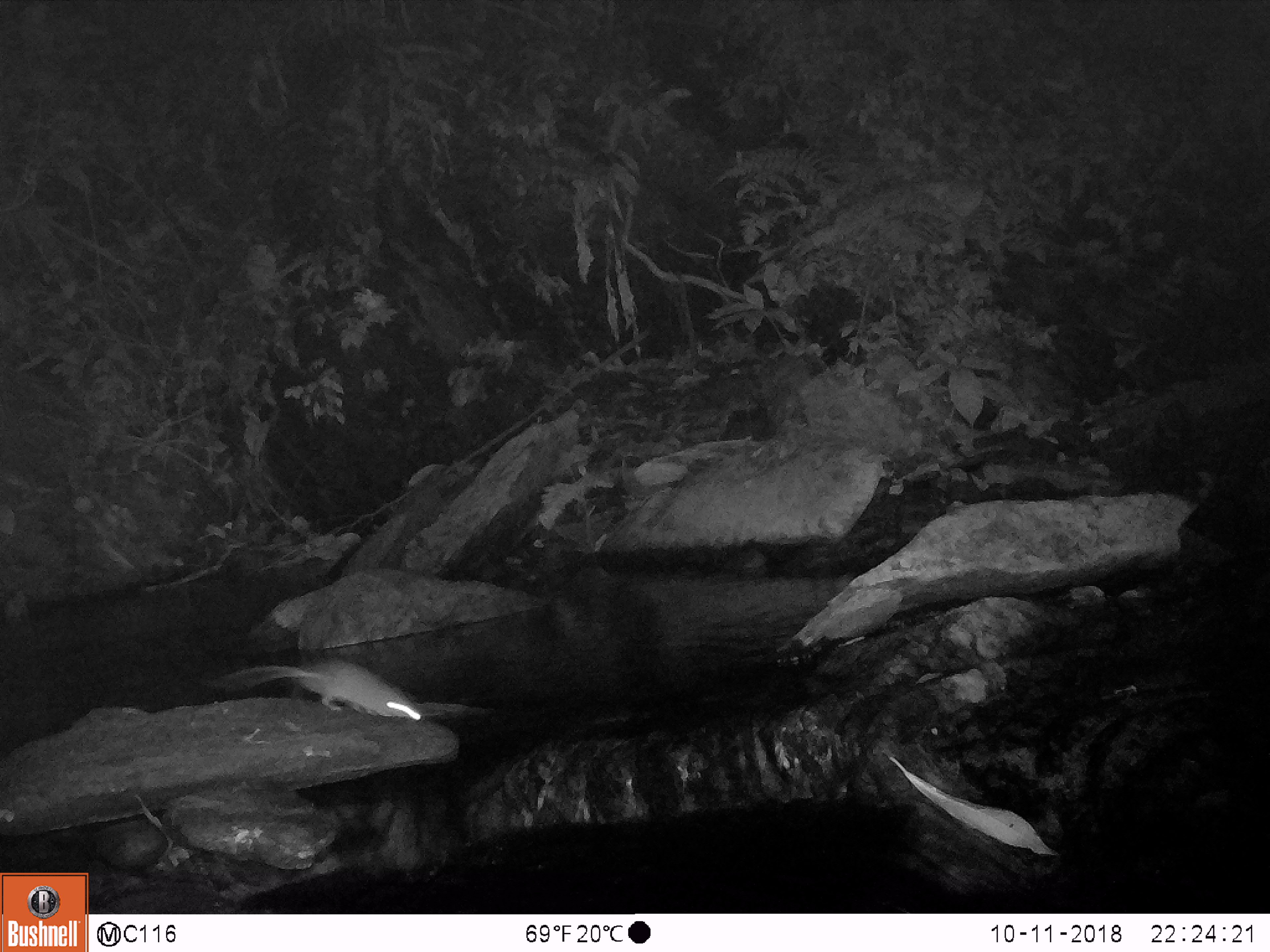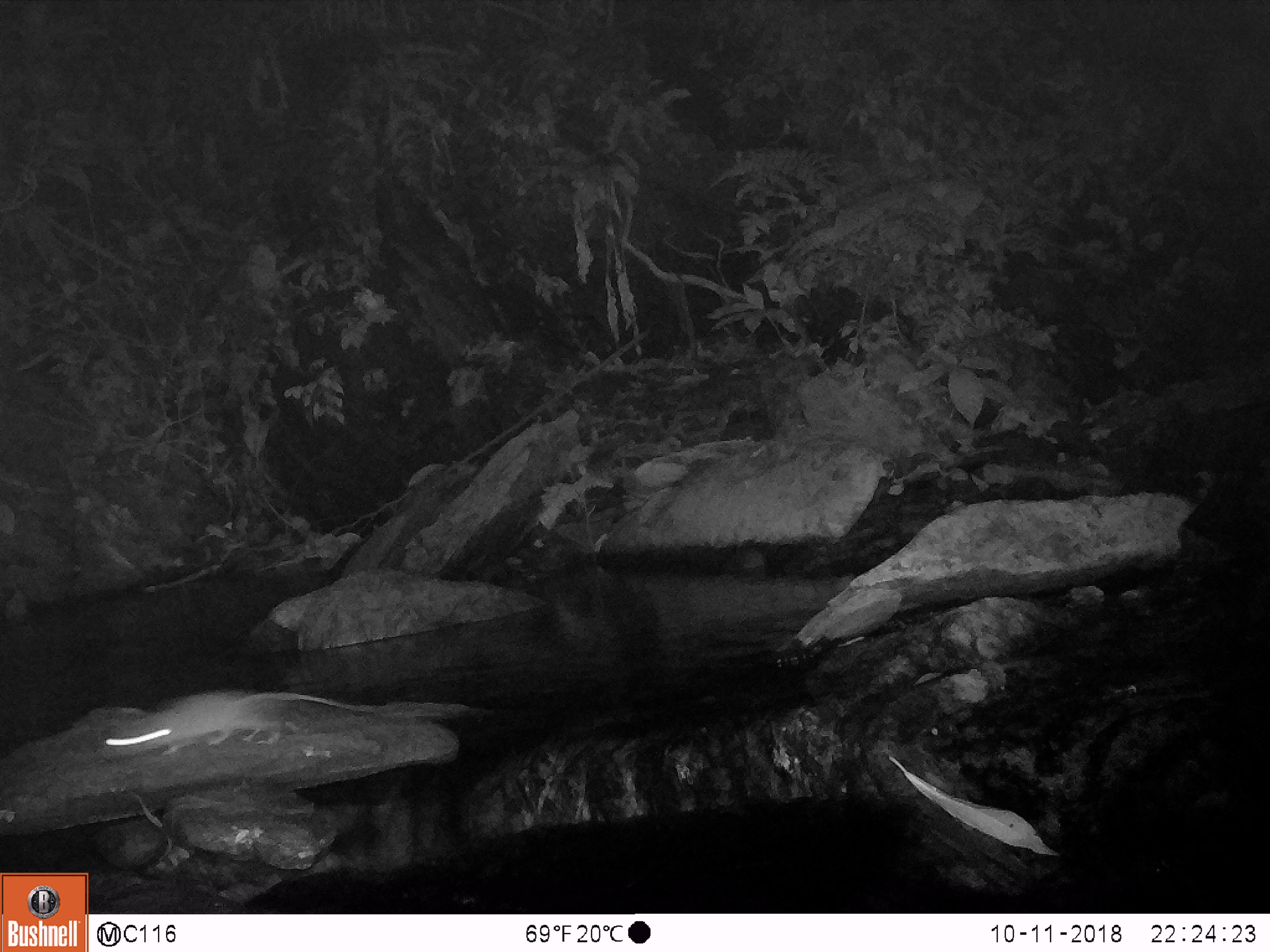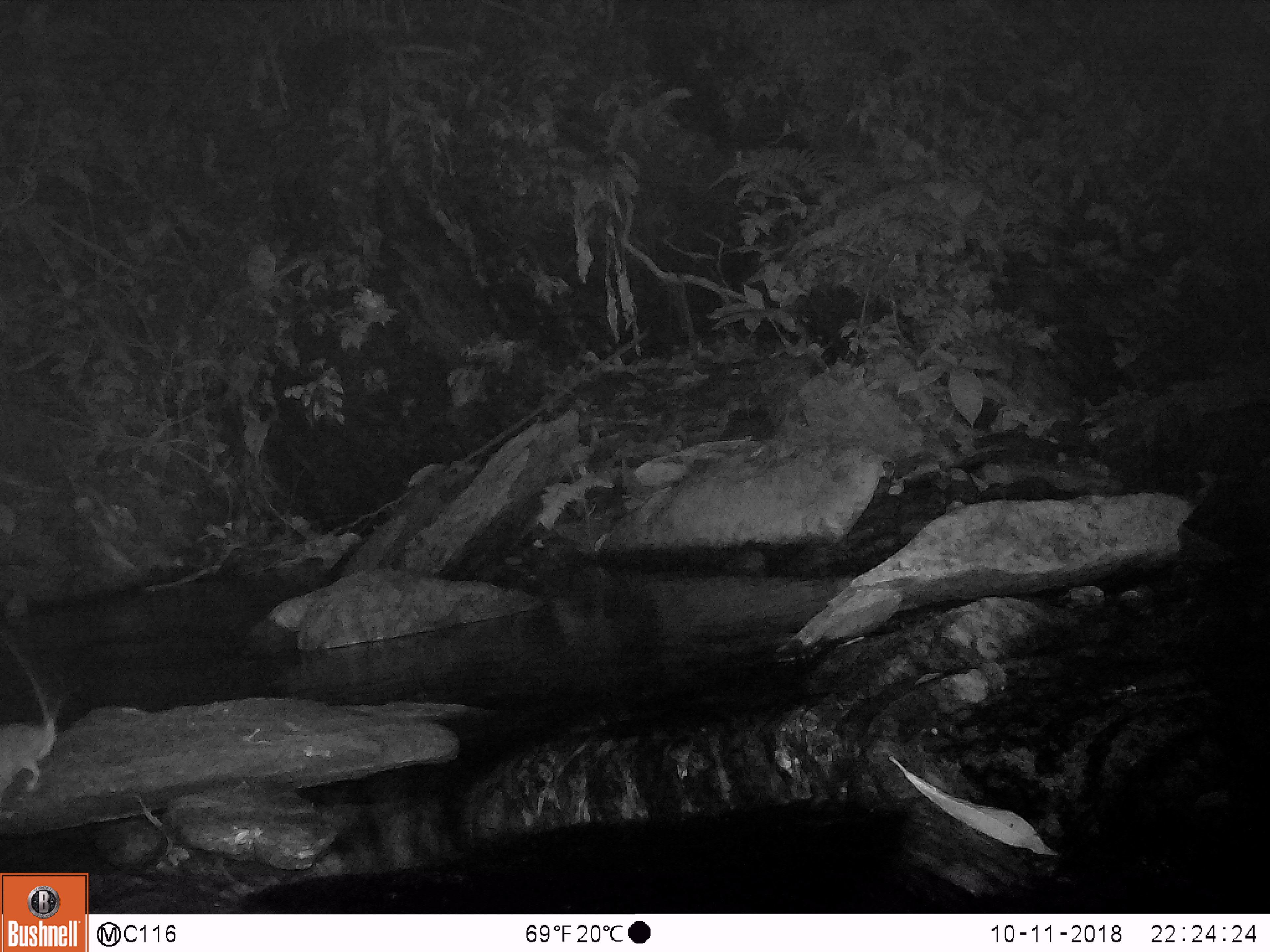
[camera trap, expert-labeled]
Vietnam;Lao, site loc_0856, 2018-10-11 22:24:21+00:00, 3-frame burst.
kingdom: Animalia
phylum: Chordata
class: Mammalia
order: Rodentia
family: Muridae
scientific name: Muridae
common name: old-world mice and rats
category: unidentified murid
Unidentified murid (old-world mice and rats) (Muridae). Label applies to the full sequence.